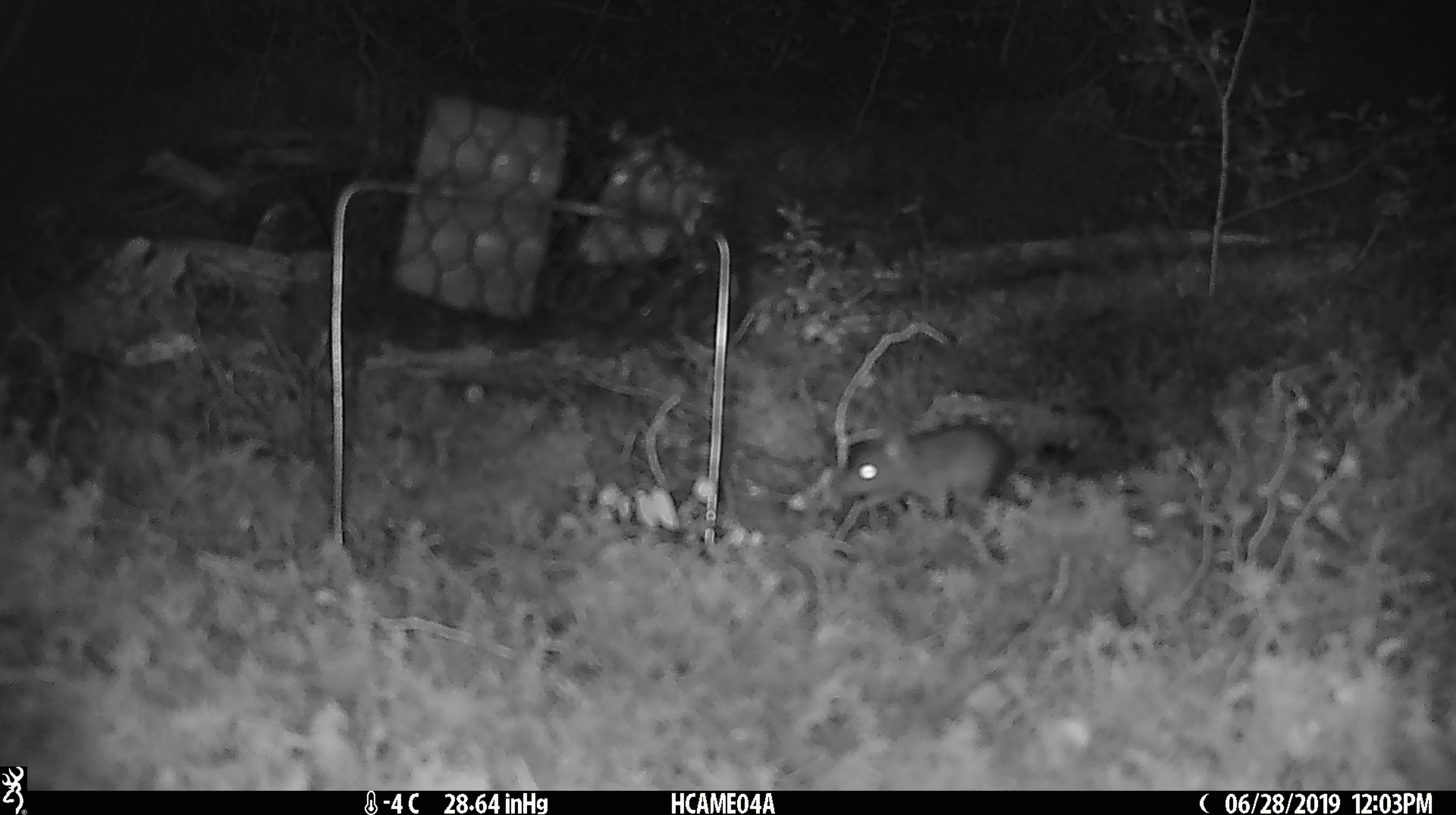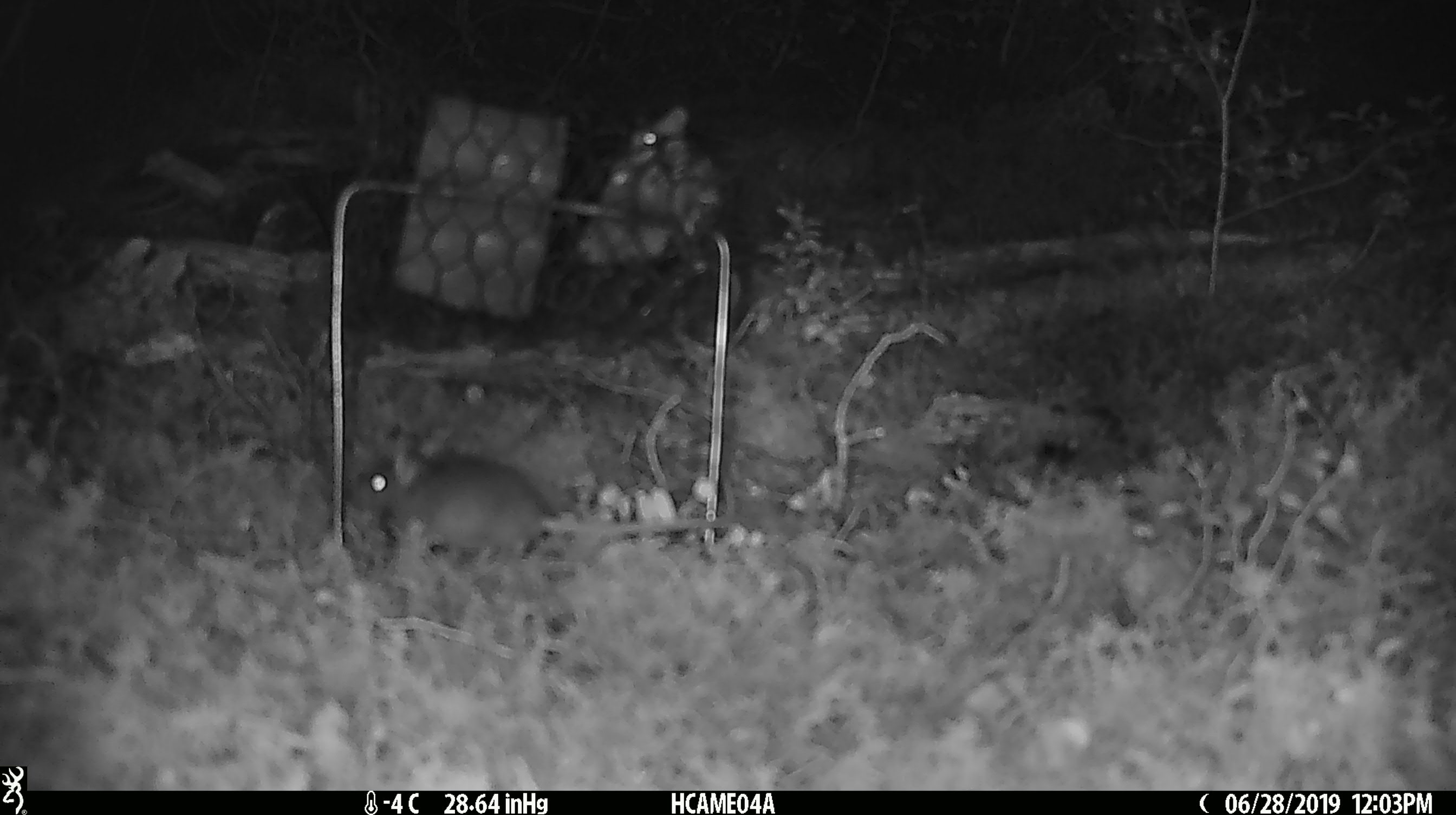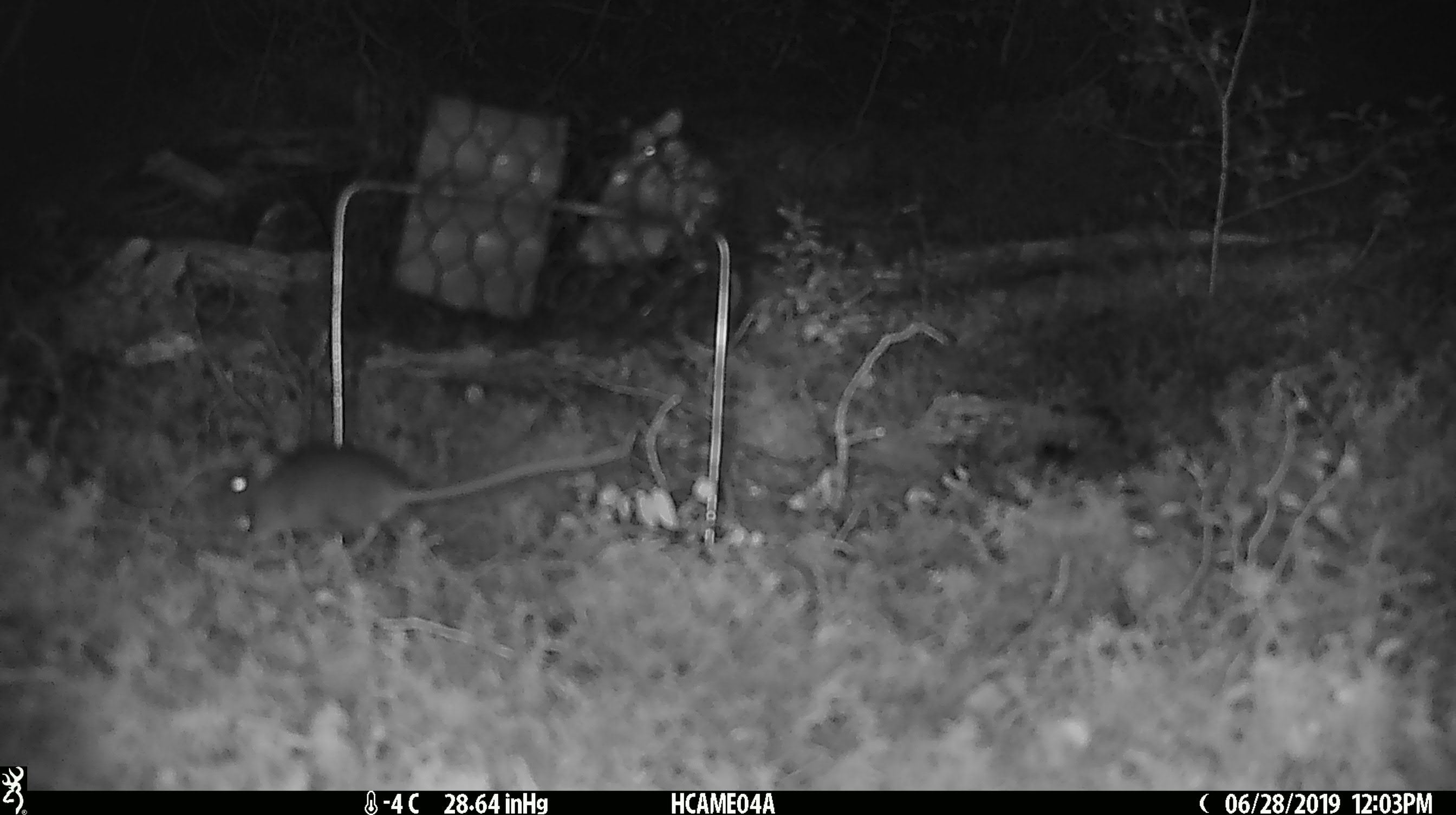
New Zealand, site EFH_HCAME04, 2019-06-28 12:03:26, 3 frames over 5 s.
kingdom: Animalia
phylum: Chordata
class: Mammalia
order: Rodentia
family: Muridae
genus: Mus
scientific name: Mus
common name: mouse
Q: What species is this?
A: Mouse (Mus).